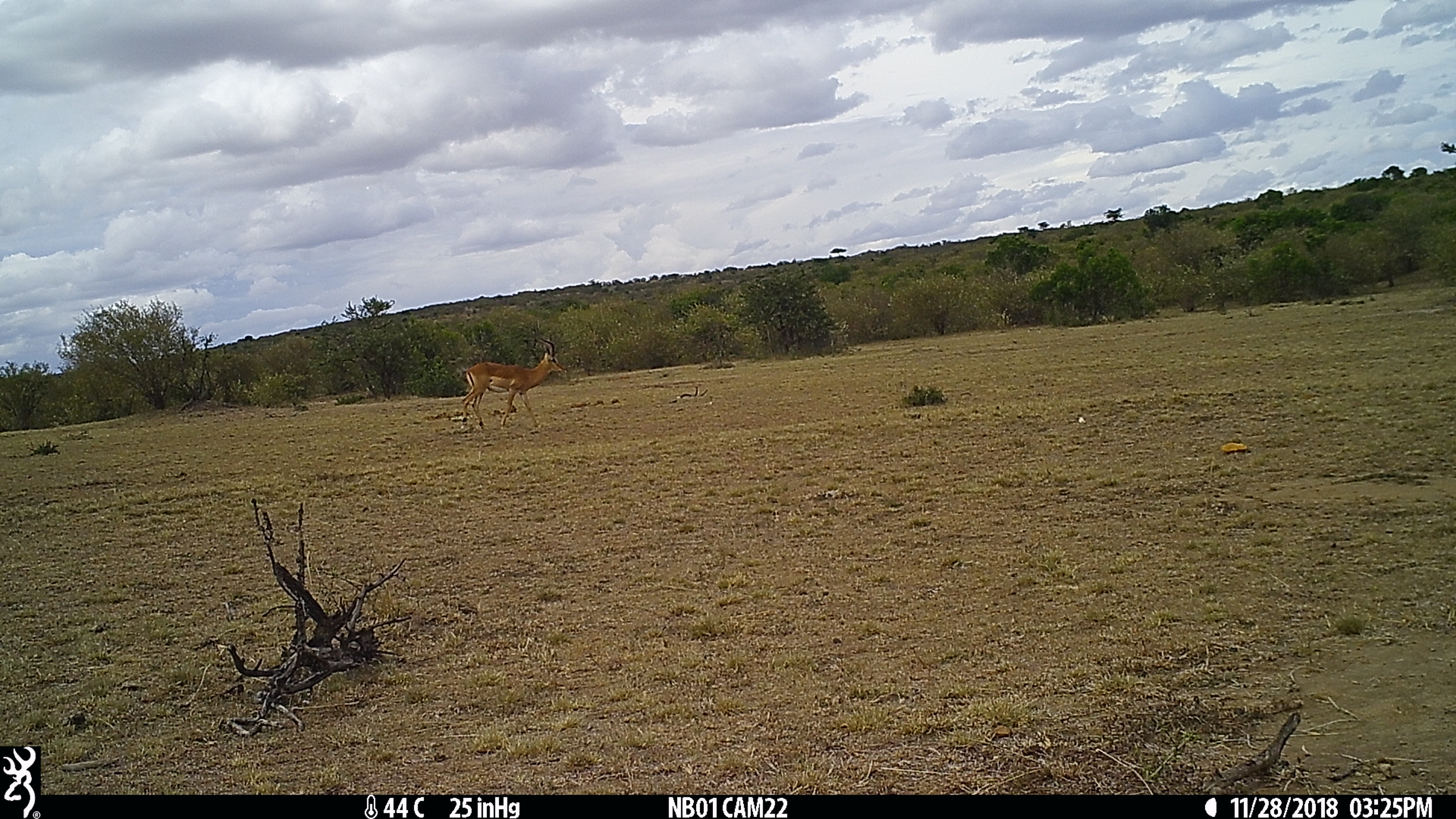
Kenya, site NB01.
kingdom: Animalia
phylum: Chordata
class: Mammalia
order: Artiodactyla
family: Bovidae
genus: Aepyceros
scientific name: Aepyceros melampus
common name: impala